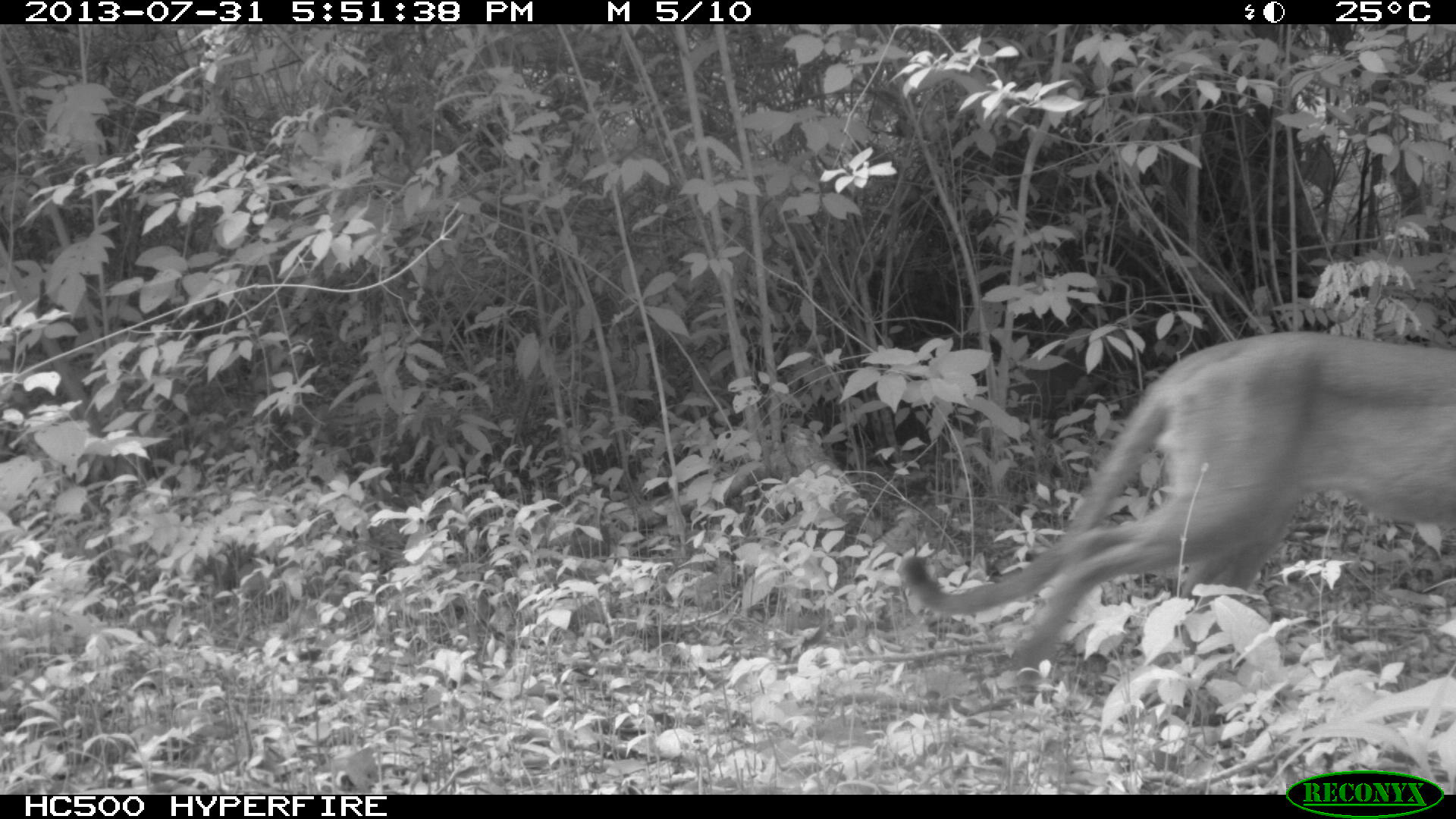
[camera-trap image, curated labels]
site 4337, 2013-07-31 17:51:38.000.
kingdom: Animalia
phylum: Chordata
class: Mammalia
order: Carnivora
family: Felidae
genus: Puma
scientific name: Puma concolor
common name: mountain lion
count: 1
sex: male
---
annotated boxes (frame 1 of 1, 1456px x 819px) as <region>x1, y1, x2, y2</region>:
puma concolor: <region>894, 328, 1453, 696</region>